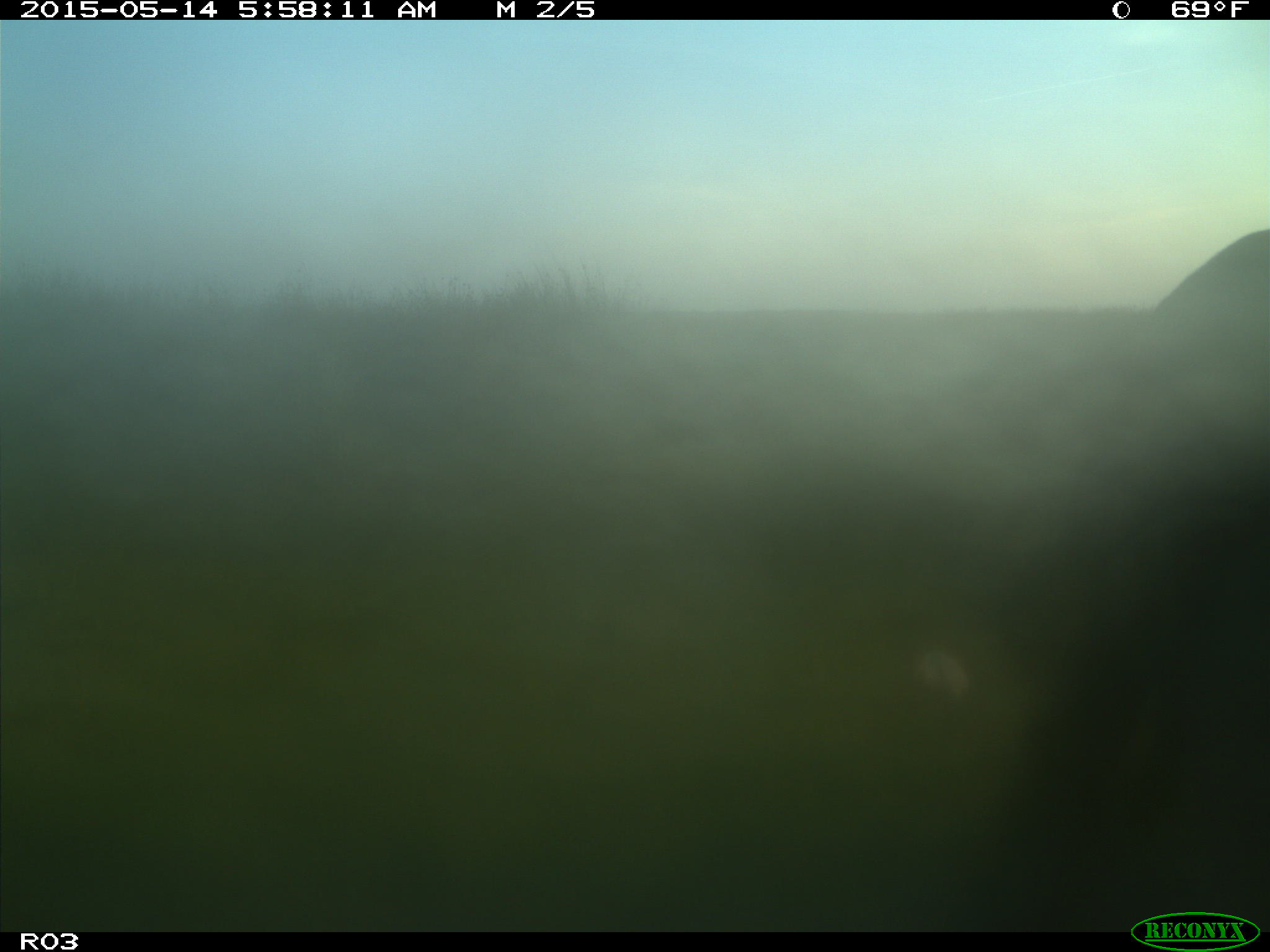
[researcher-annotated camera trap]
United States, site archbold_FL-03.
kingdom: Animalia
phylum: Chordata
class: Mammalia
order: Artiodactyla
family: Bovidae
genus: Bos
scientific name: Bos taurus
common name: domestic cow